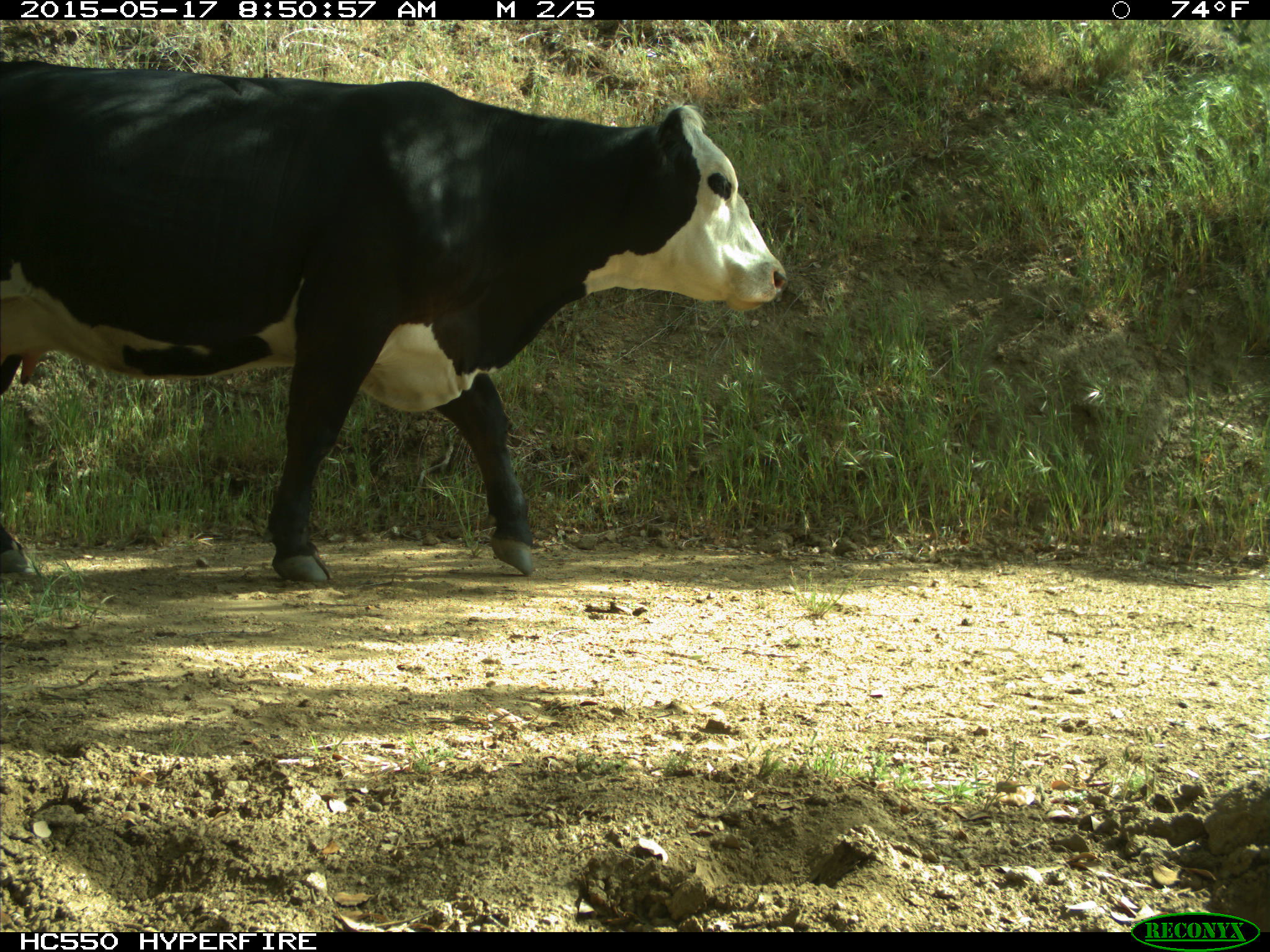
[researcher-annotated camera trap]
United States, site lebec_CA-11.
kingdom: Animalia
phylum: Chordata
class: Mammalia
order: Artiodactyla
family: Bovidae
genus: Bos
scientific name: Bos taurus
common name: domestic cow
Bos taurus (domestic cow).